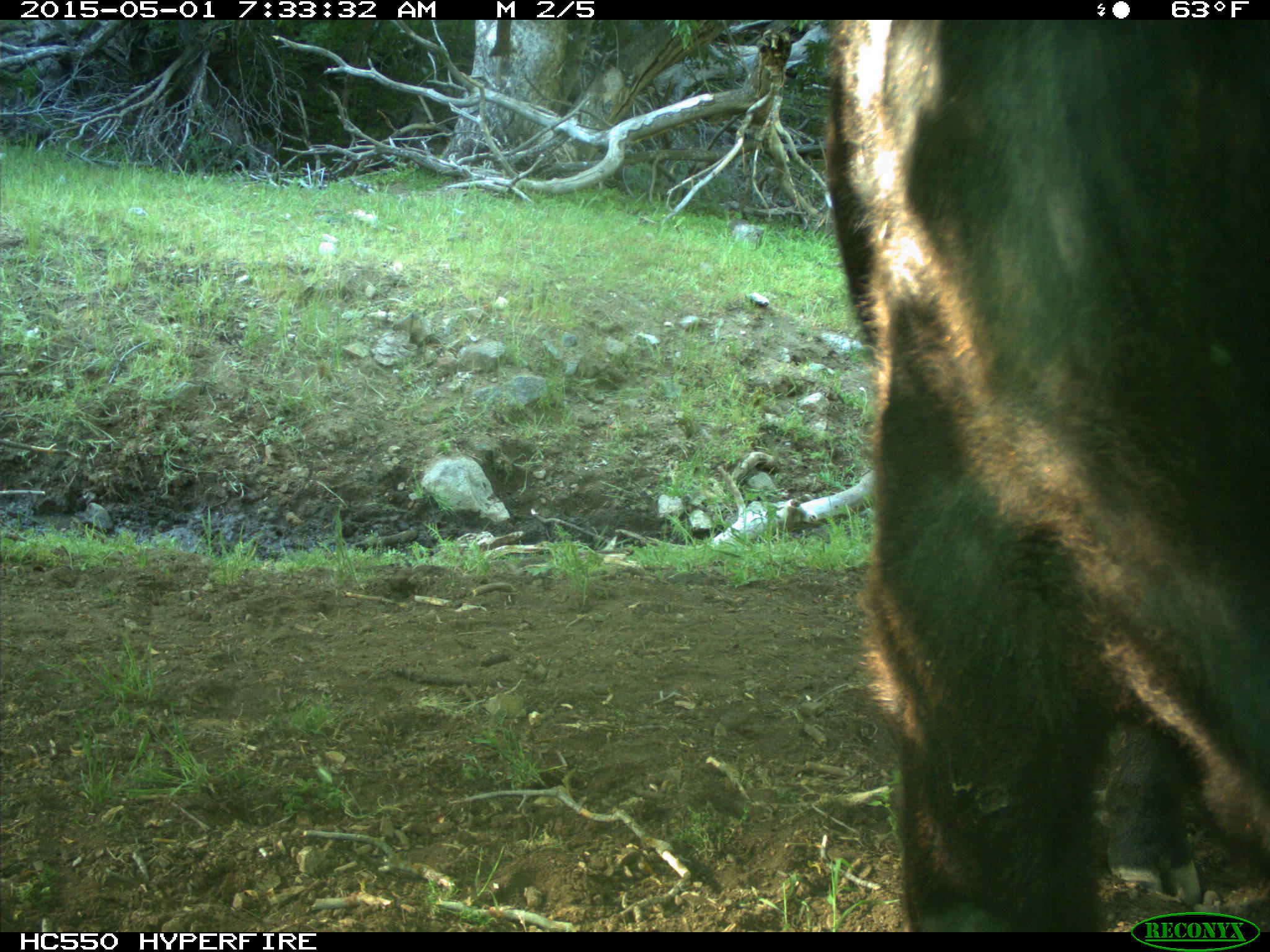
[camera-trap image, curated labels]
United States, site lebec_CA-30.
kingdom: Animalia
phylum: Chordata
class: Mammalia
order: Artiodactyla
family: Bovidae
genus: Bos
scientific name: Bos taurus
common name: domestic cow